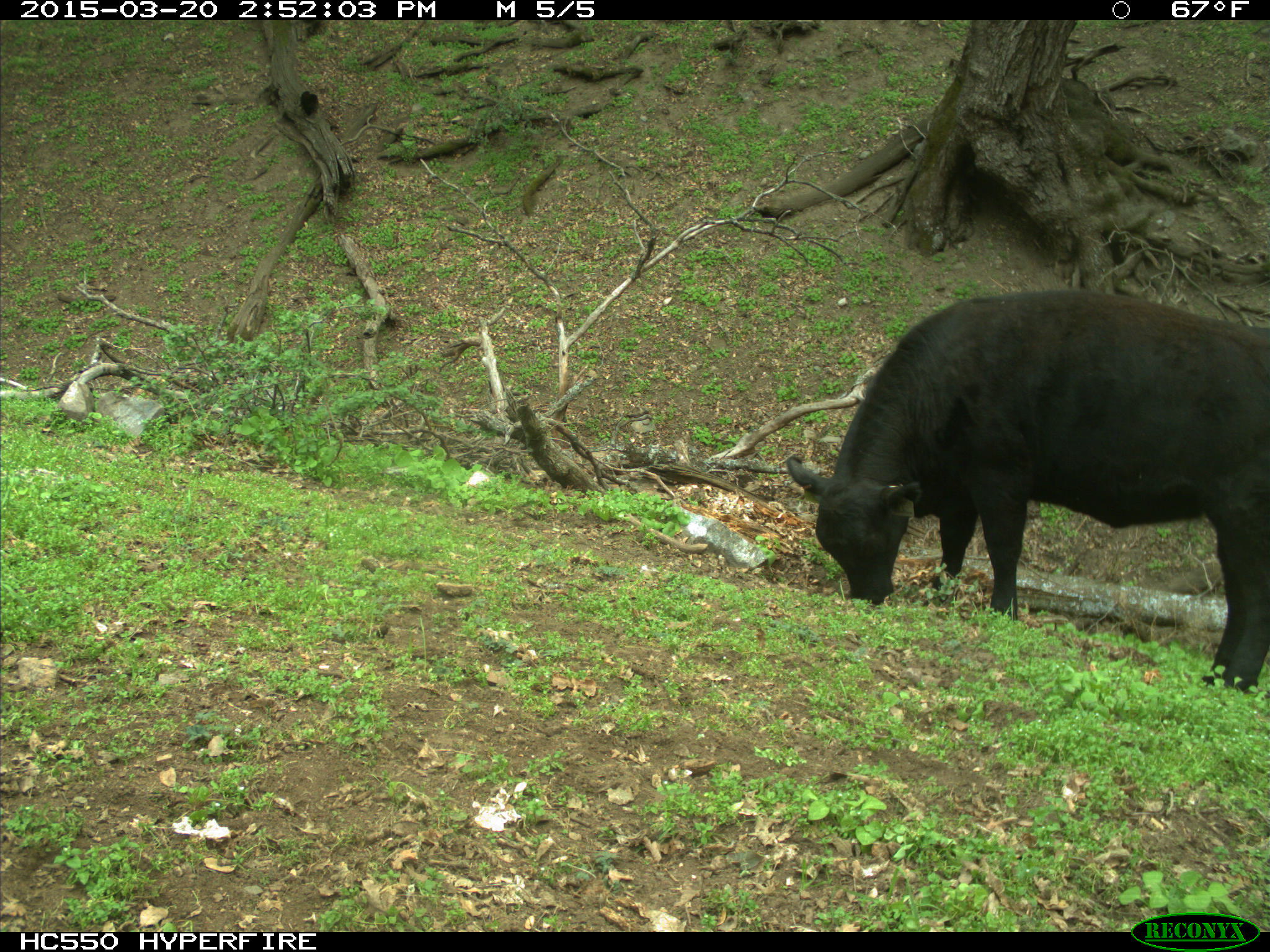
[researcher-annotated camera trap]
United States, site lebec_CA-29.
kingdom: Animalia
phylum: Chordata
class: Mammalia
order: Artiodactyla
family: Bovidae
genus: Bos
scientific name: Bos taurus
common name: domestic cow